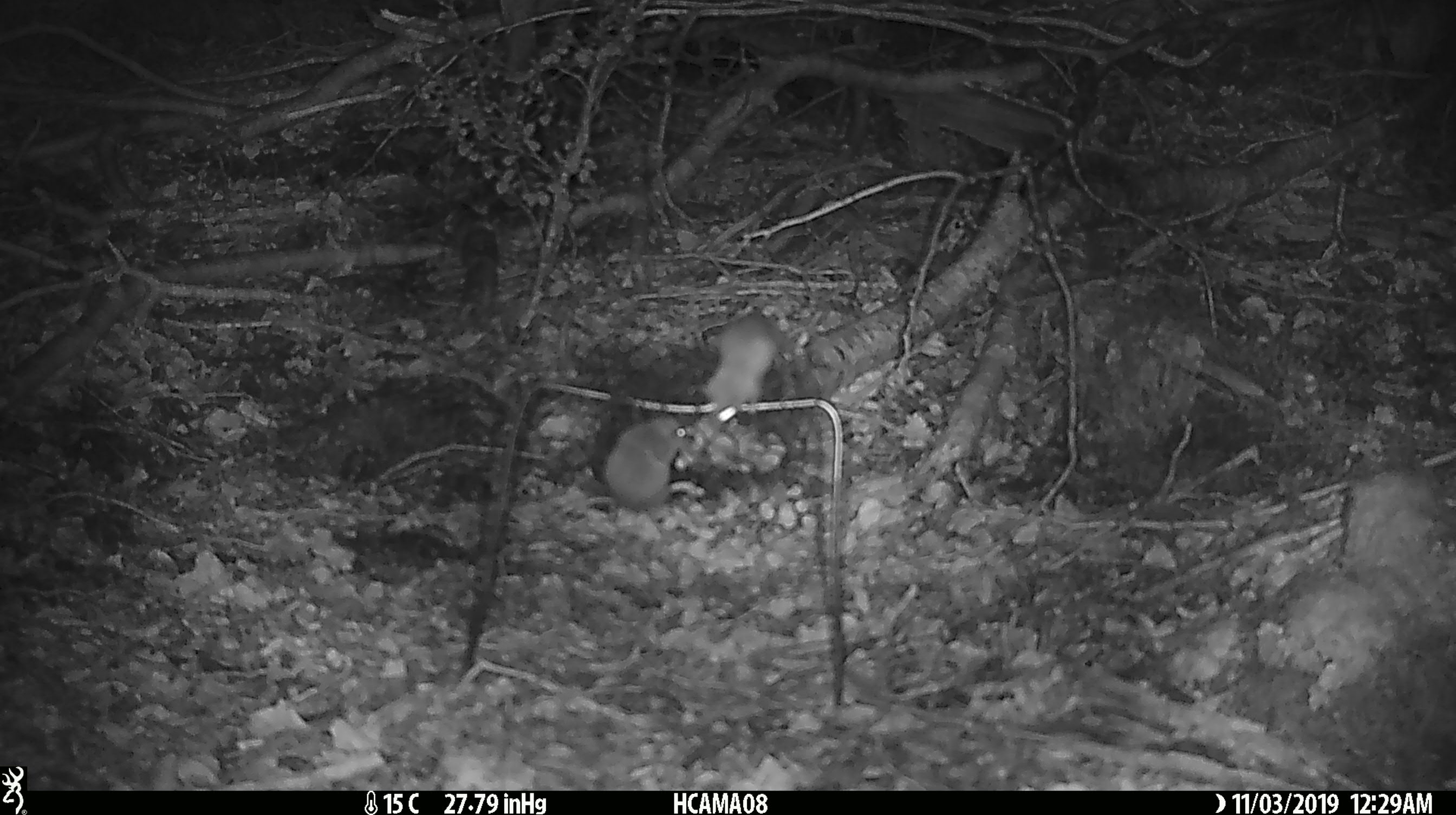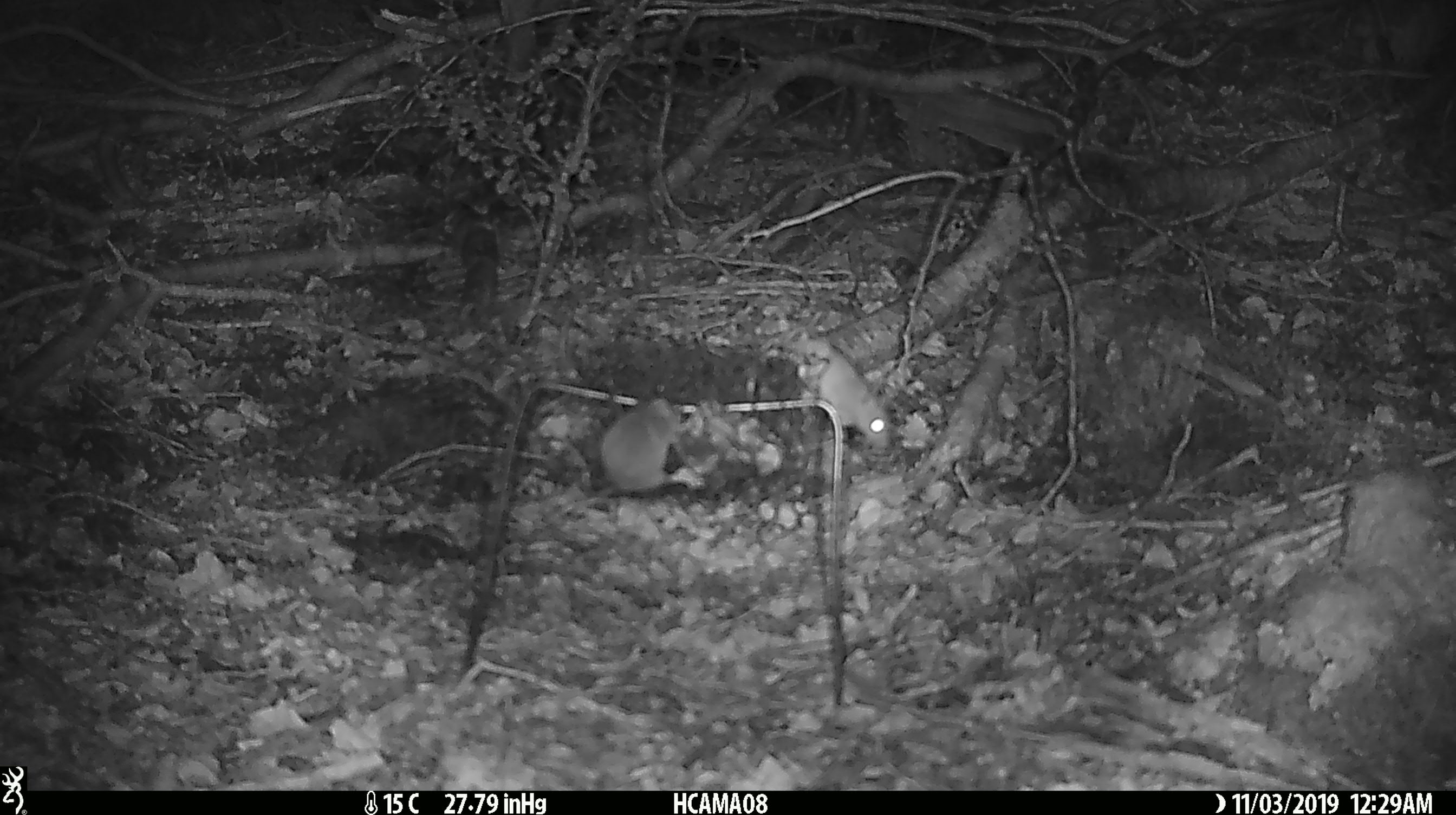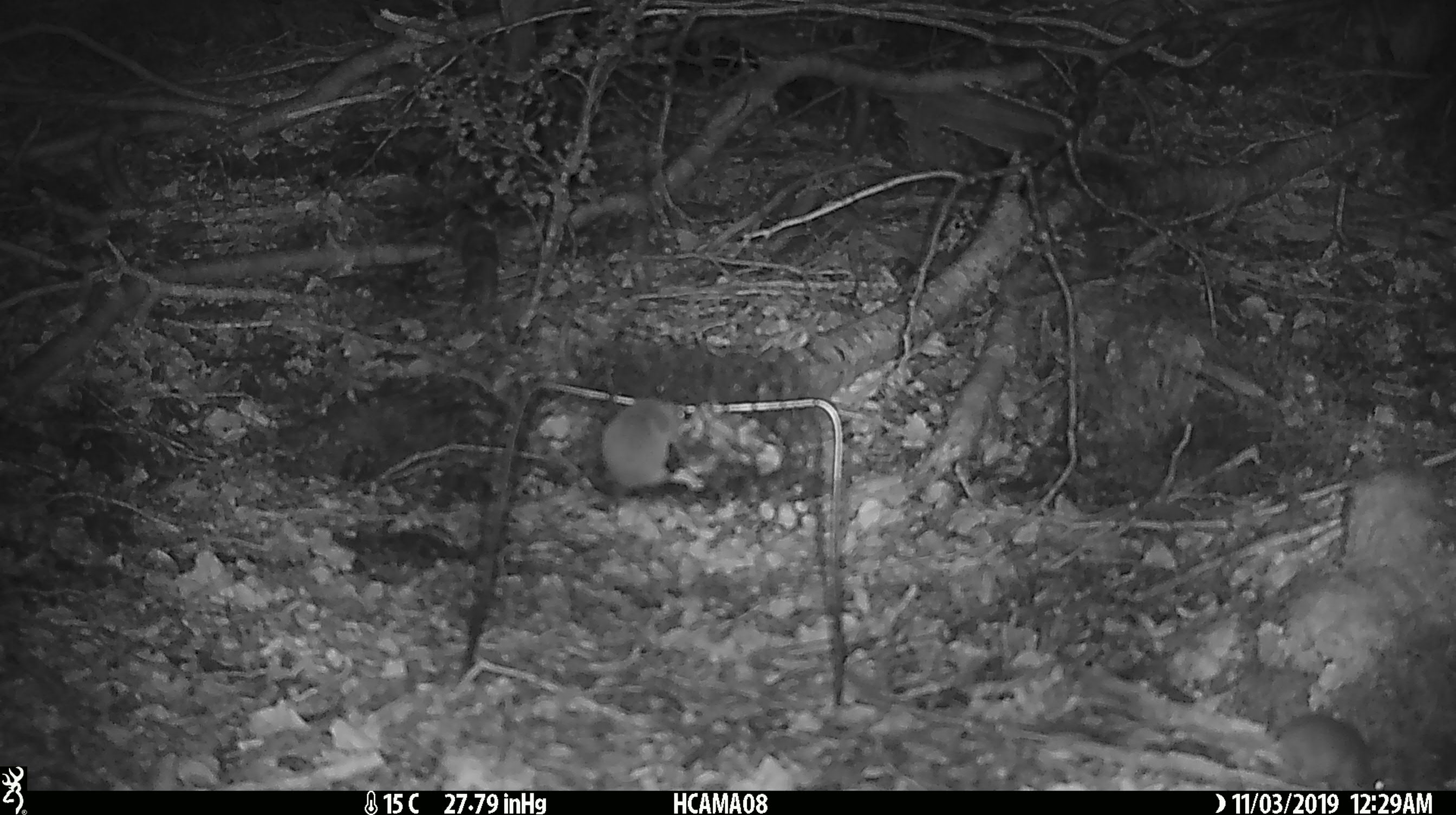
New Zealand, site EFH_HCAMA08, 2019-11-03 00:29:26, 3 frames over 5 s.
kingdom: Animalia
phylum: Chordata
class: Mammalia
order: Rodentia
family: Muridae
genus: Mus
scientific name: Mus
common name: mouse